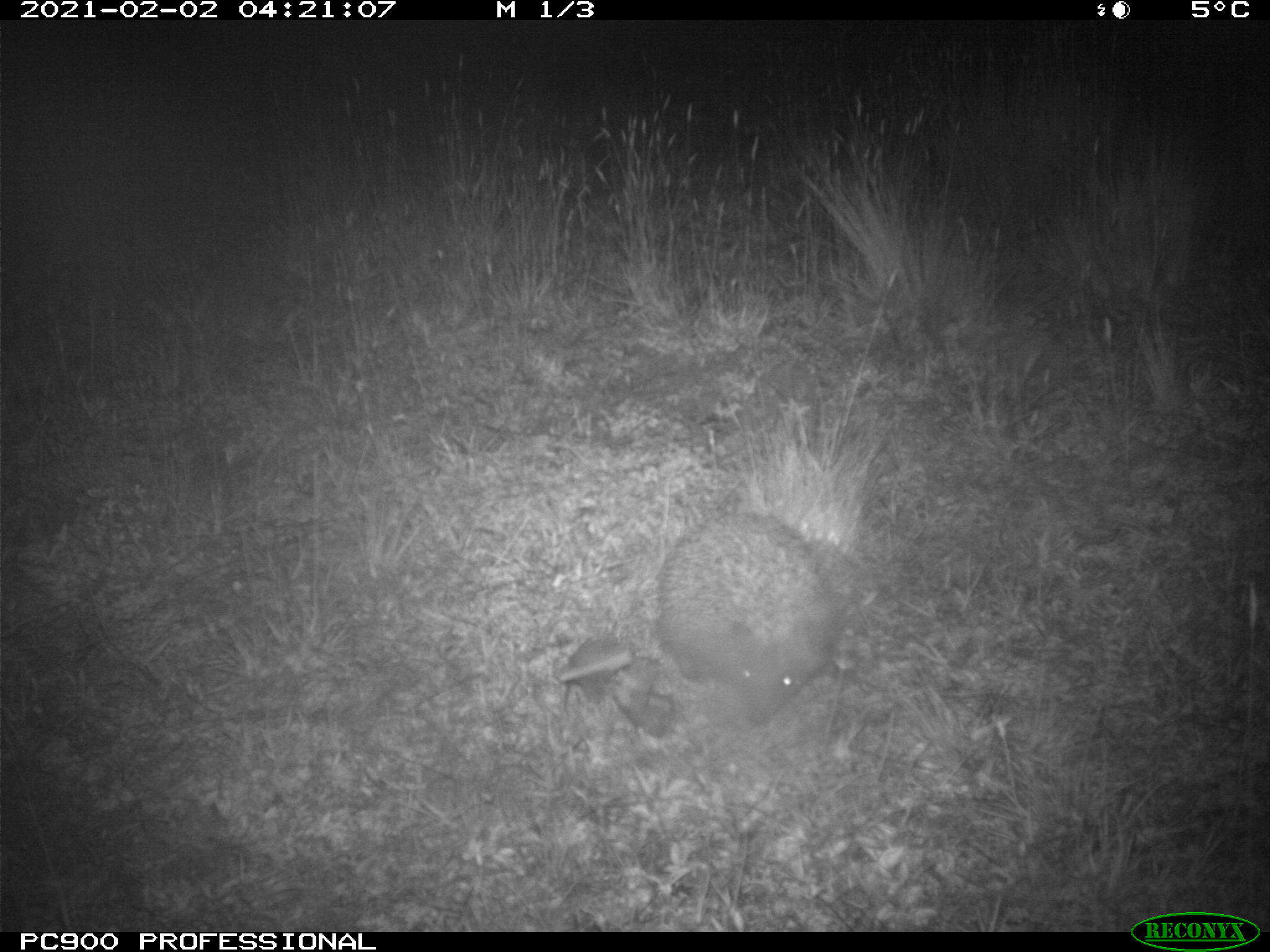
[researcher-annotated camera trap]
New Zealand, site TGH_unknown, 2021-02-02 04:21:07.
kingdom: Animalia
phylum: Chordata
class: Mammalia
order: Eulipotyphla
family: Erinaceidae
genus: Erinaceus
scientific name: Erinaceus europaeus europaeus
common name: european hedgehog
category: hedgehog